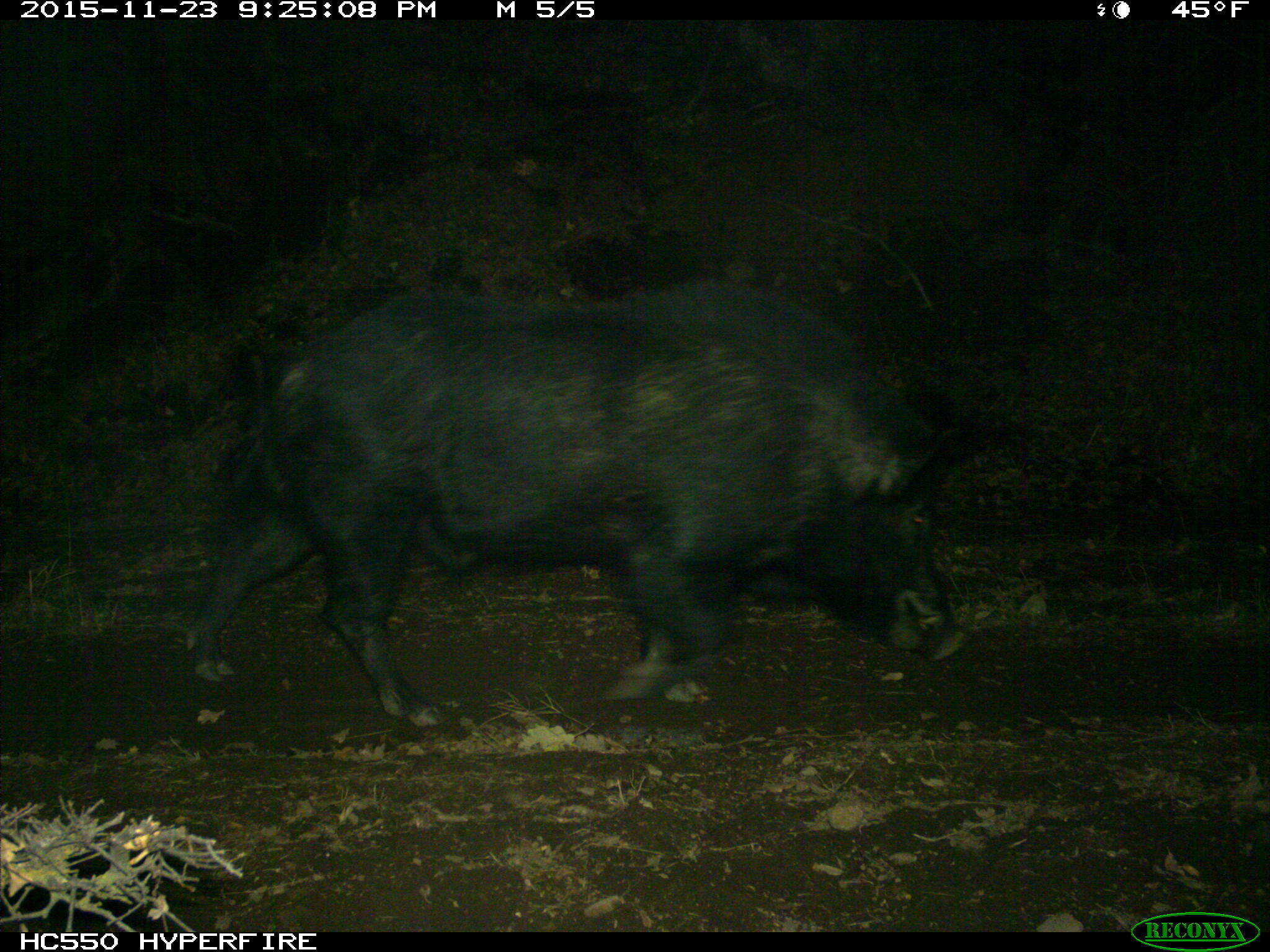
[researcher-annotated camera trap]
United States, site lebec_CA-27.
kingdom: Animalia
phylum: Chordata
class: Mammalia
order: Artiodactyla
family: Suidae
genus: Sus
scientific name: Sus scrofa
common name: wild boar